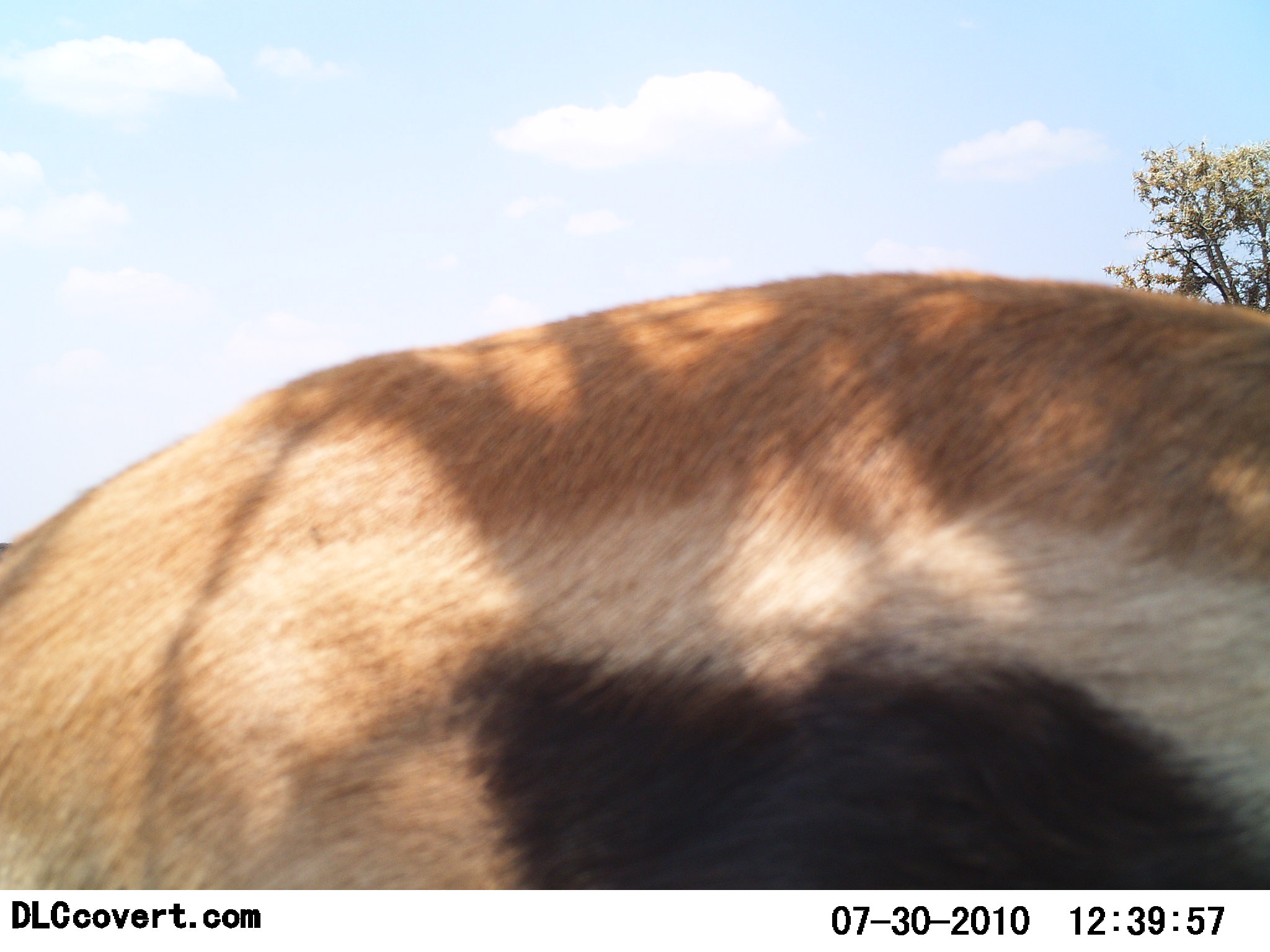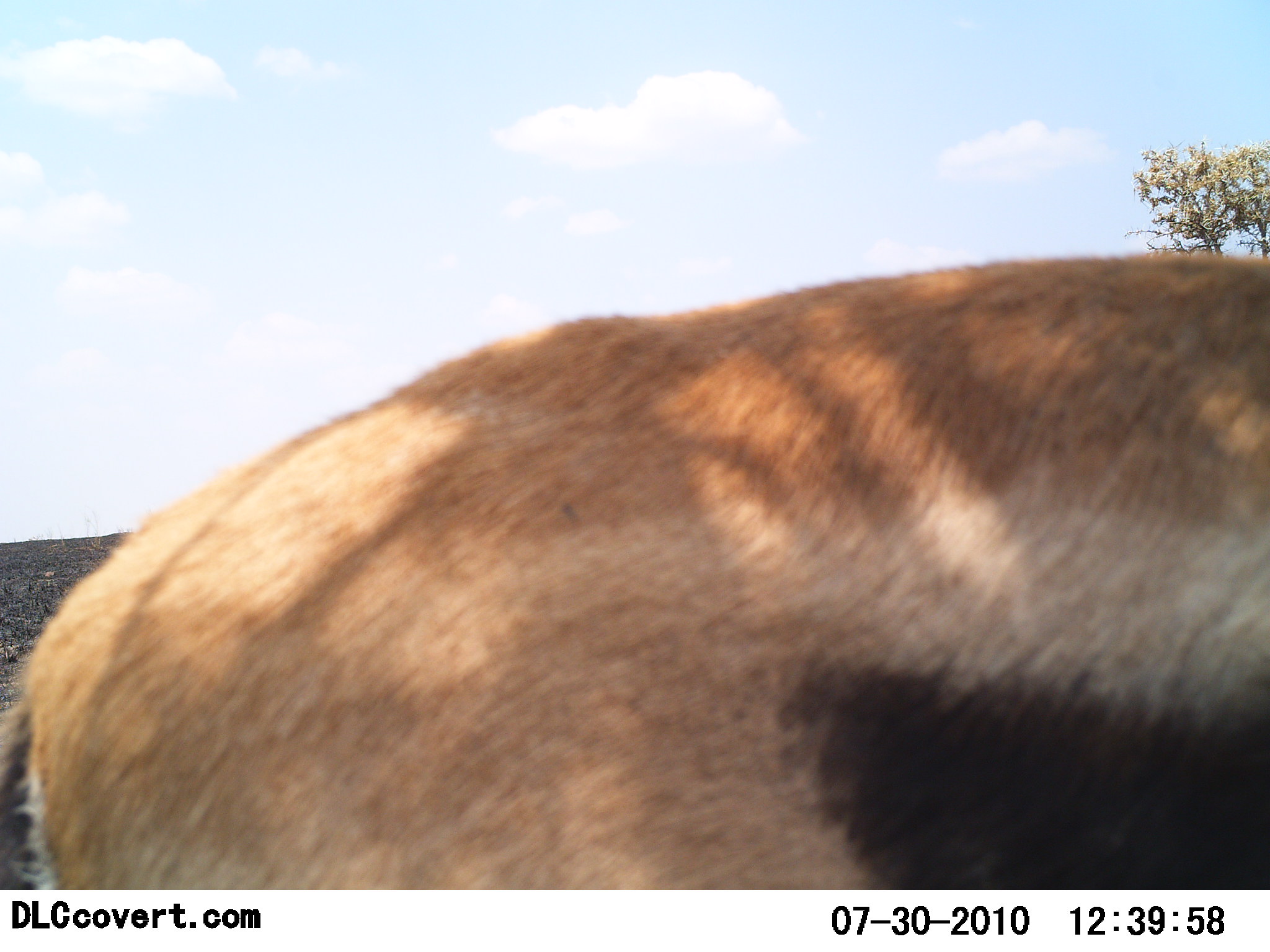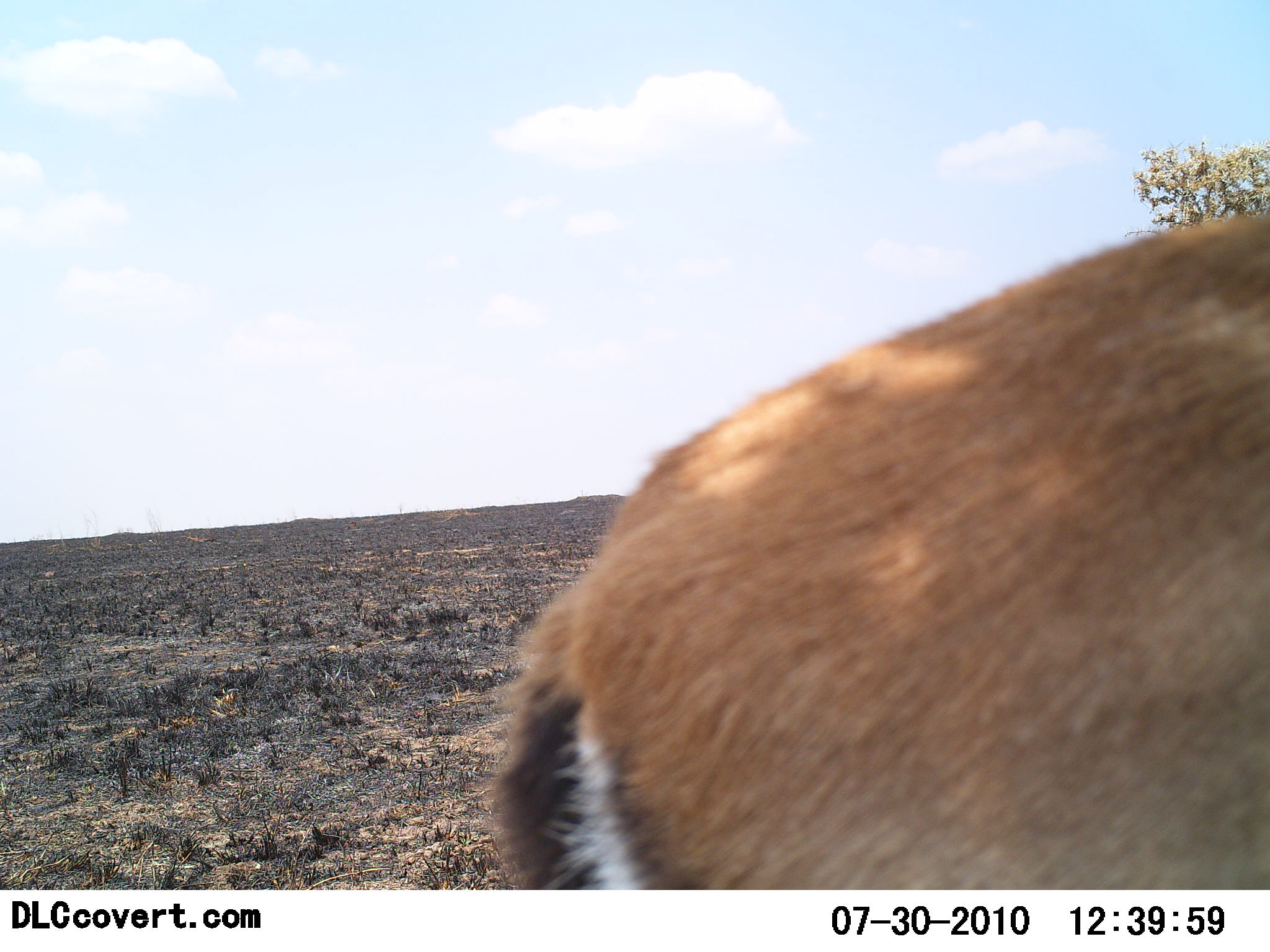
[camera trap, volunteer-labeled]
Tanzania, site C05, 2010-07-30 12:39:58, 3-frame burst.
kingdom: Animalia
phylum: Chordata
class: Mammalia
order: Artiodactyla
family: Bovidae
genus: Eudorcas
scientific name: Eudorcas thomsonii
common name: thomson's gazelle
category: gazellethomsons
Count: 1.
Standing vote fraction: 21%.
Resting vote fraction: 0%.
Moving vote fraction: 79%.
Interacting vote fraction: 7%.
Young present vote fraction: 0%.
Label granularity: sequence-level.